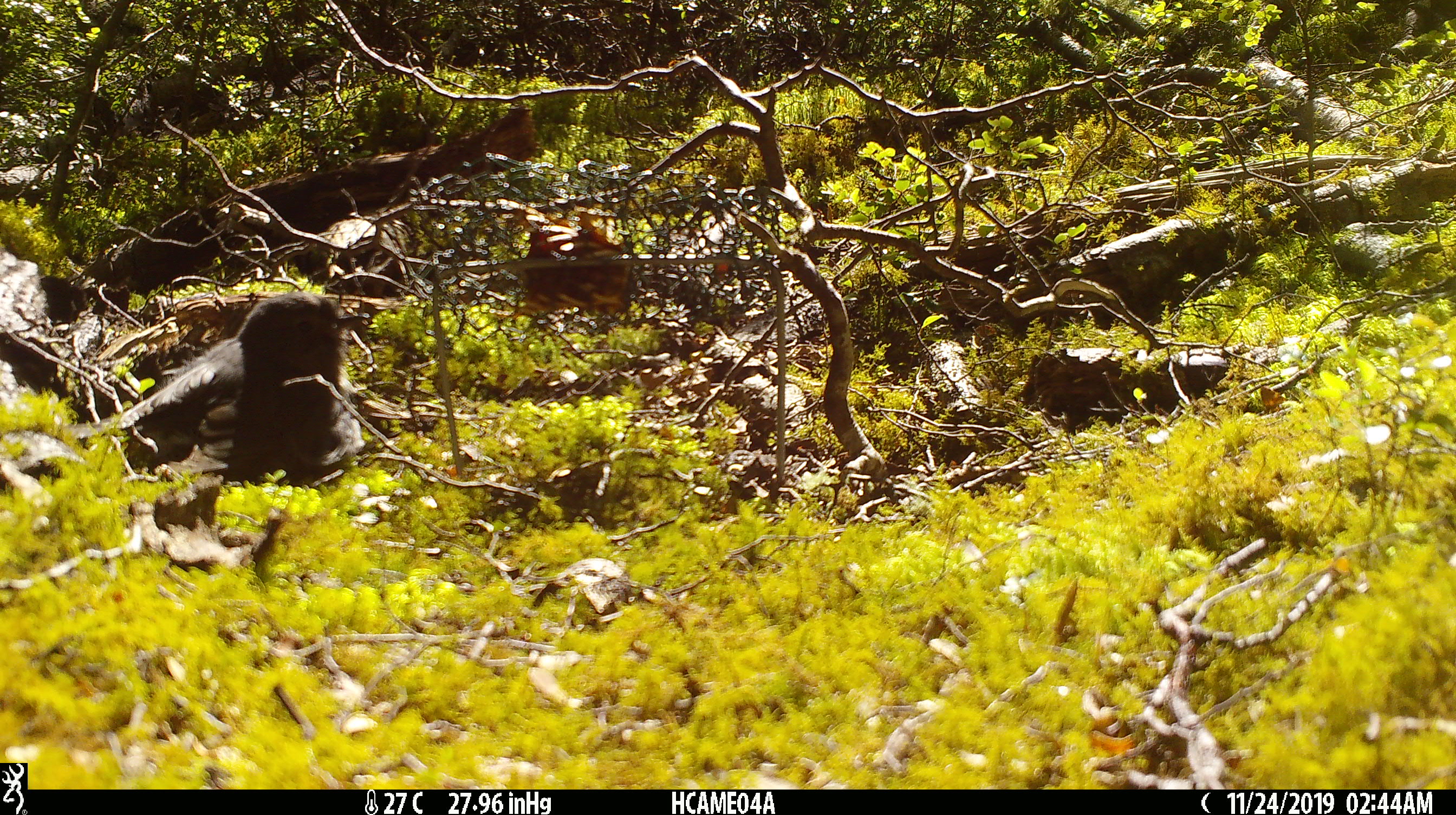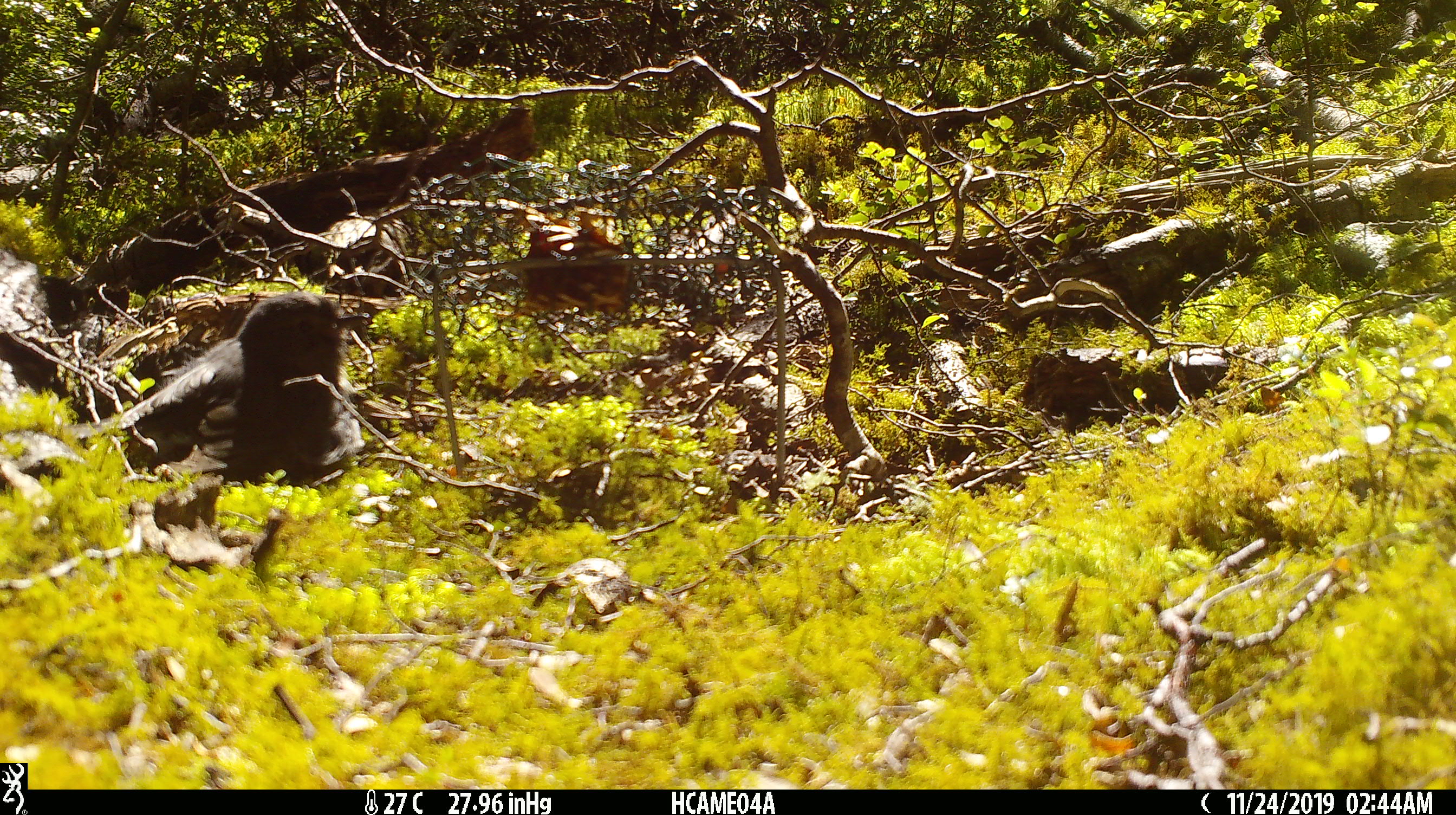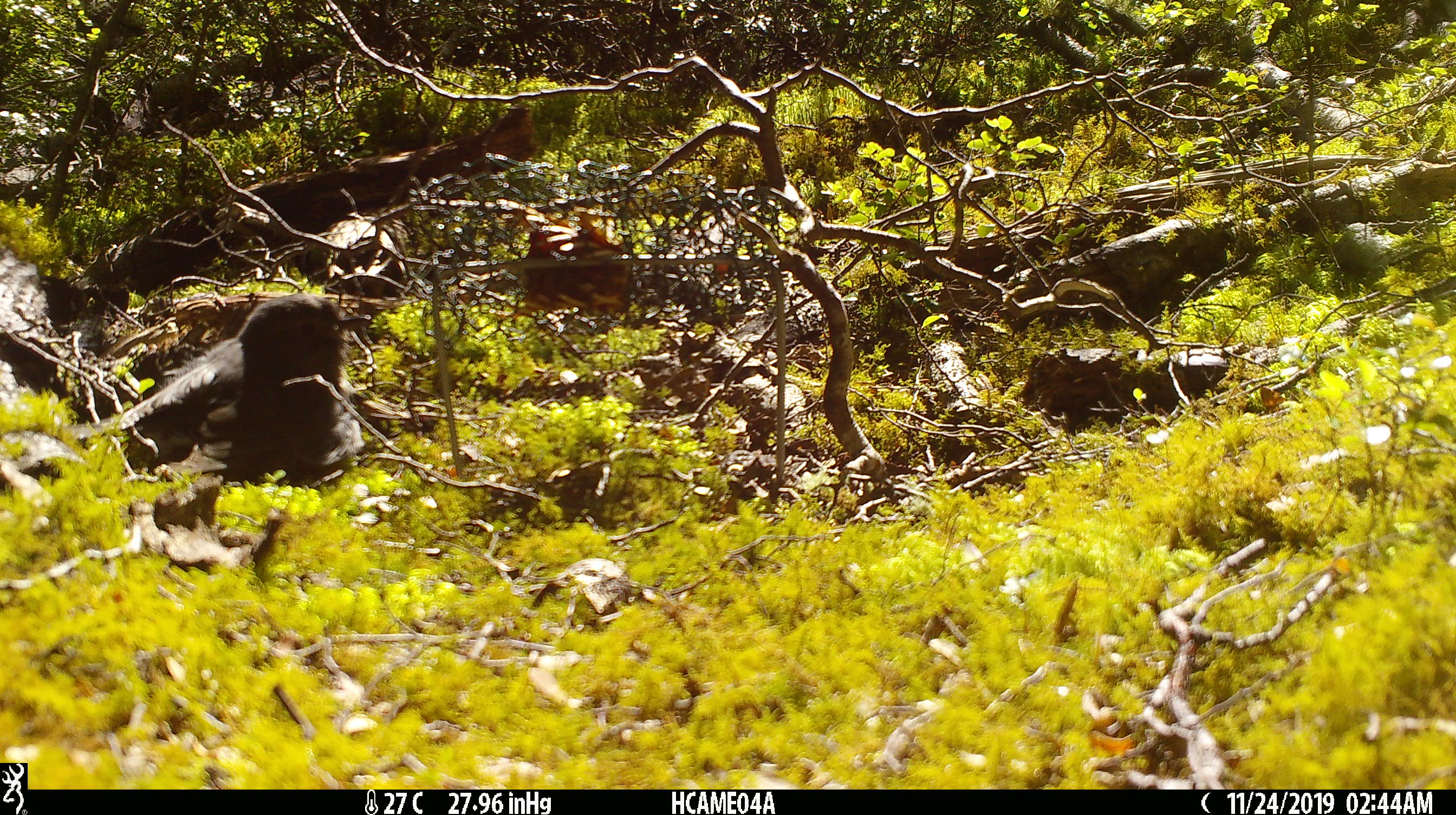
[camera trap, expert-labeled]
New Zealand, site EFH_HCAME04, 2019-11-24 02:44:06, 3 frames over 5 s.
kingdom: Animalia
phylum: Chordata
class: Aves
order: Passeriformes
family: Petroicidae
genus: Petroica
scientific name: Petroica australis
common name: new zealand robin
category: robin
Robin (new zealand robin) (Petroica australis).